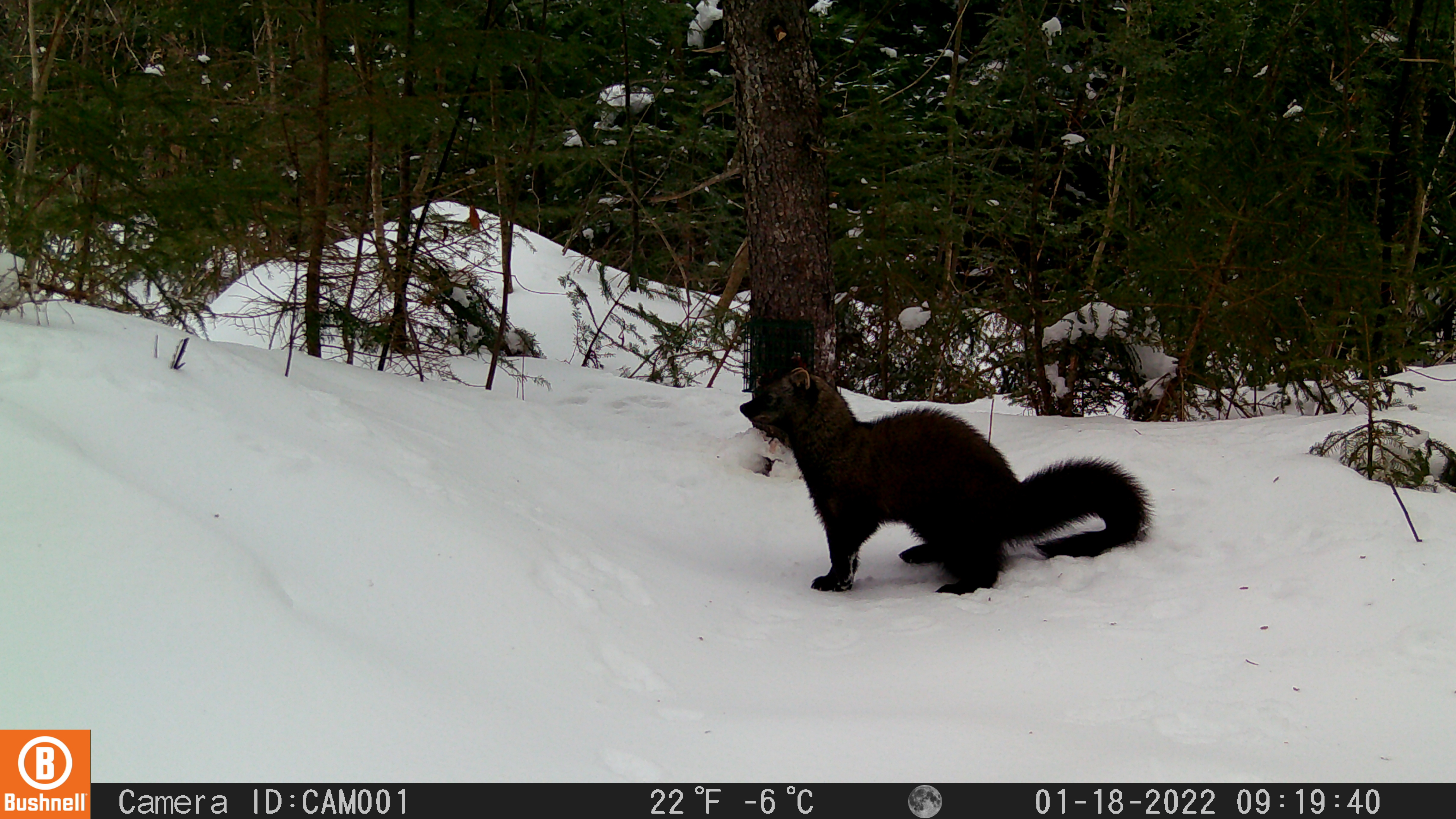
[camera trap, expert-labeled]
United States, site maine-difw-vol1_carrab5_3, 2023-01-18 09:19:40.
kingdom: Animalia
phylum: Chordata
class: Mammalia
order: Carnivora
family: Mustelidae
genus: Pekania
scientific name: Pekania pennanti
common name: fisher